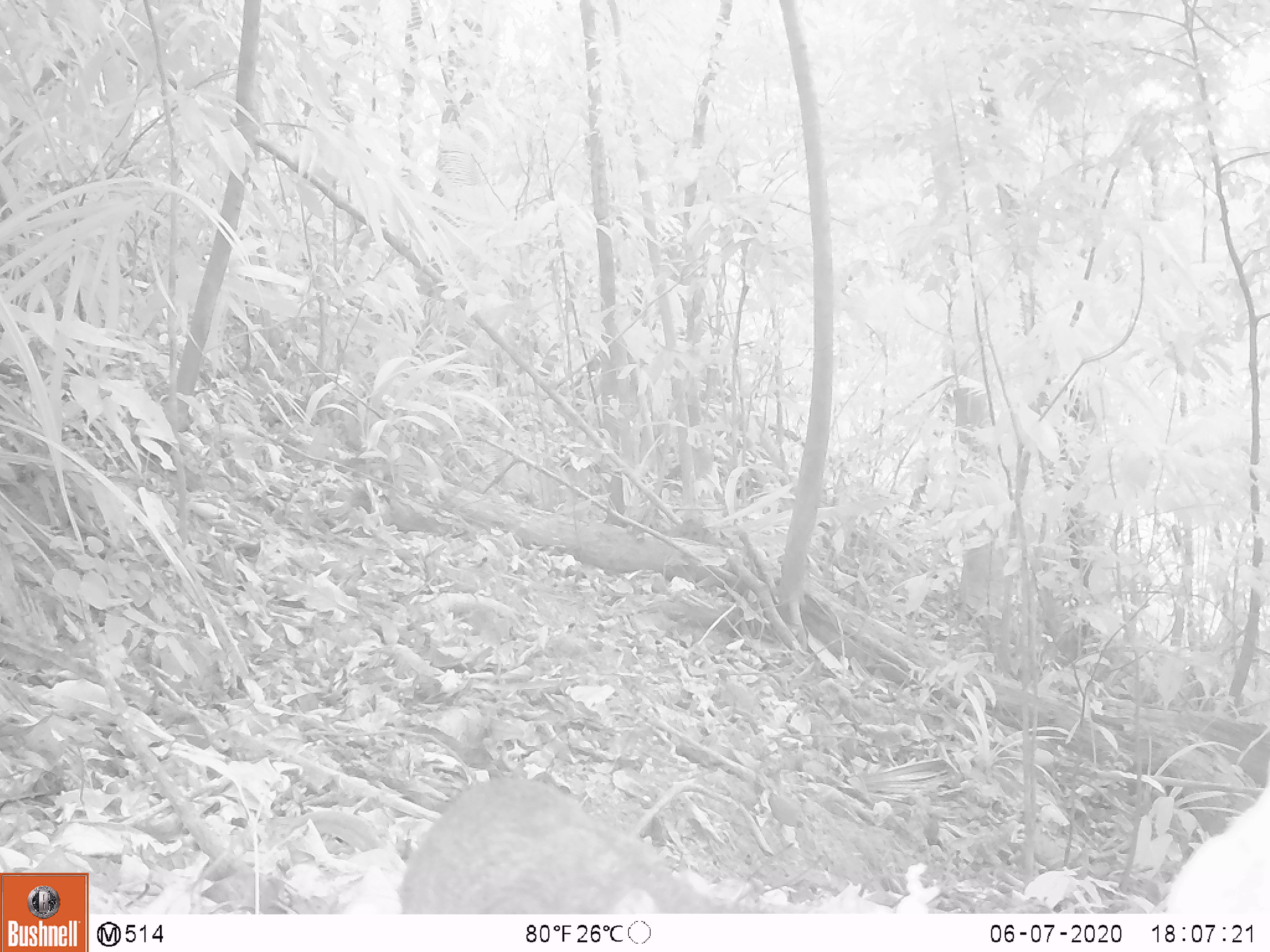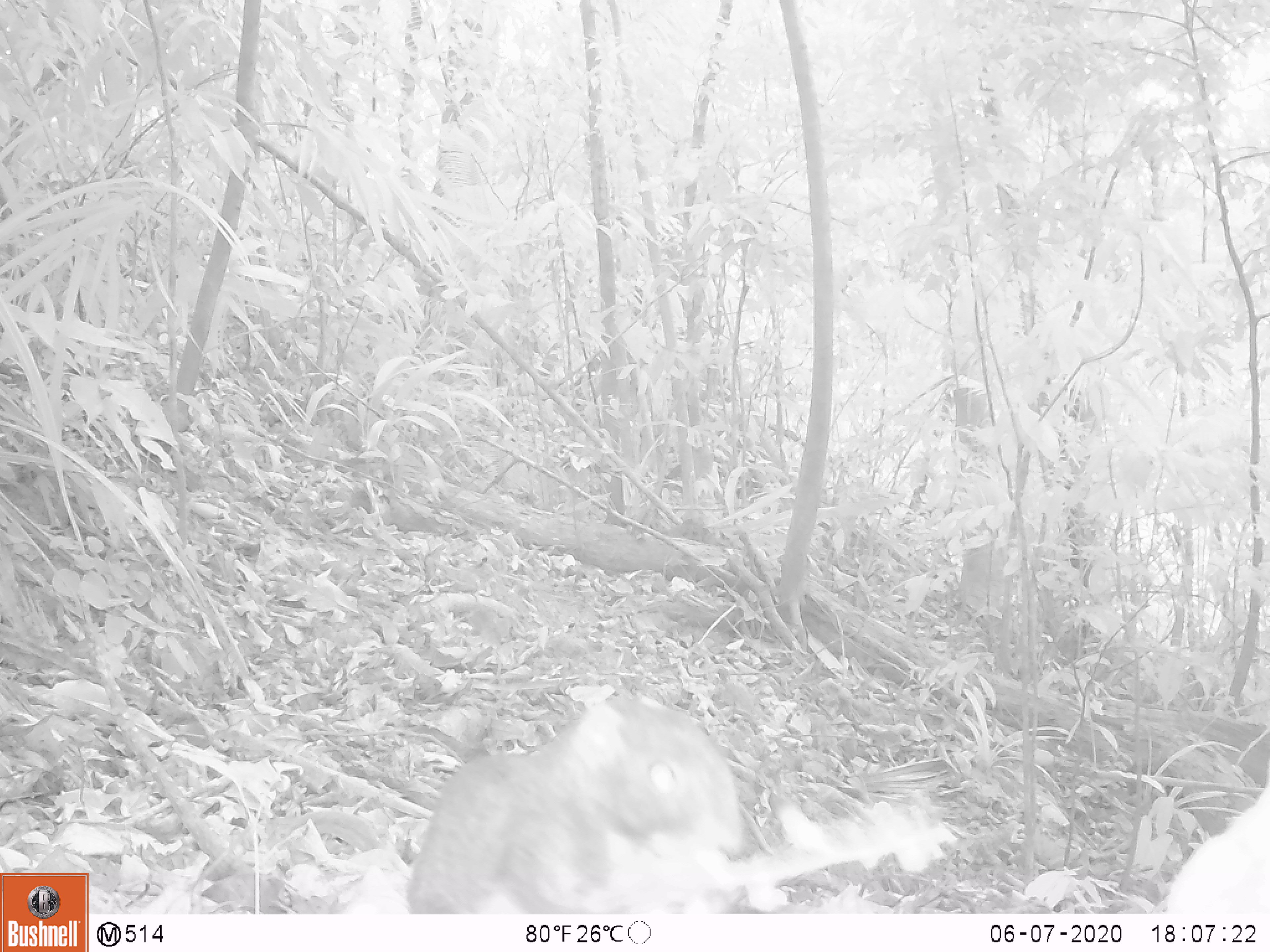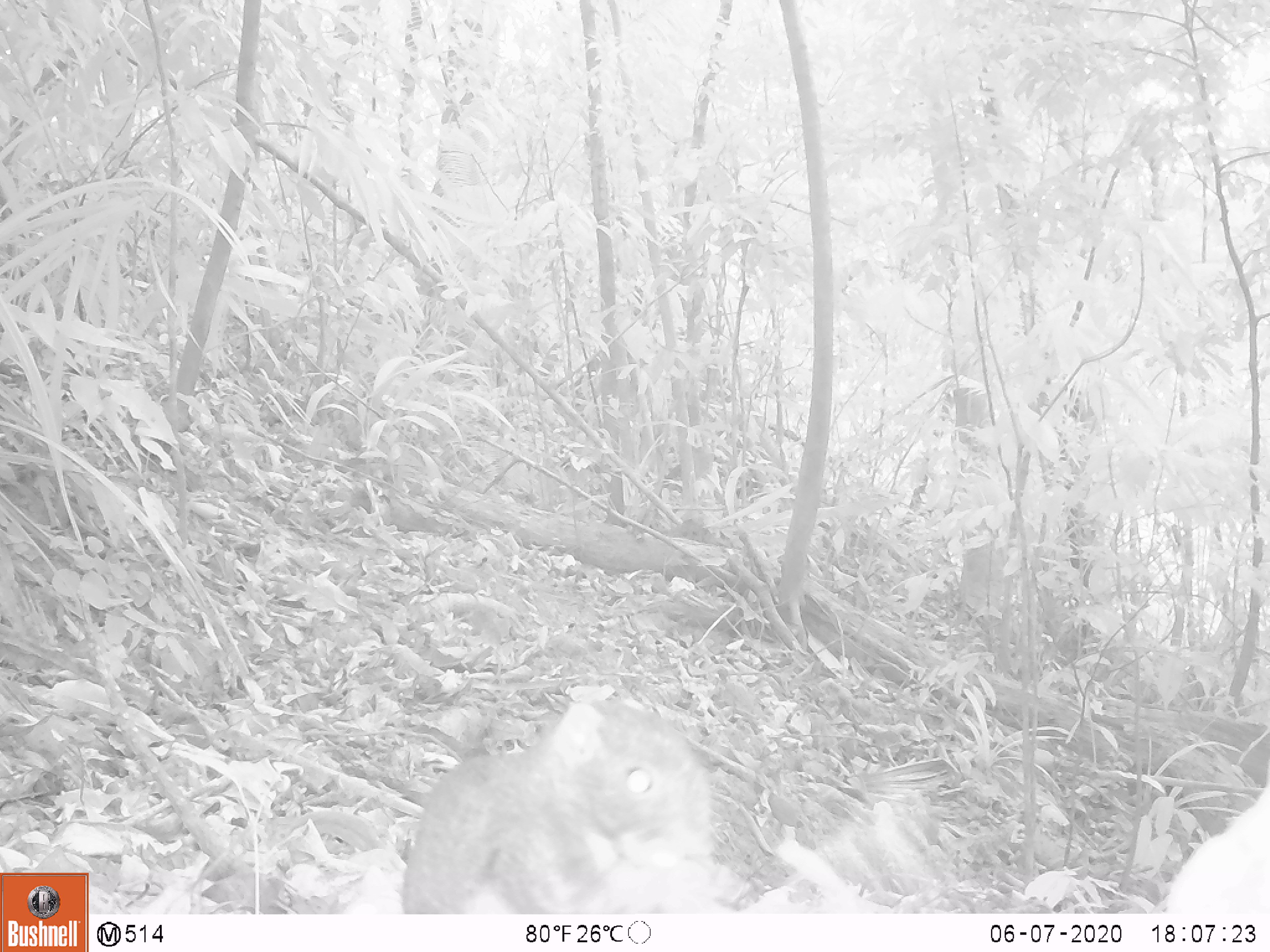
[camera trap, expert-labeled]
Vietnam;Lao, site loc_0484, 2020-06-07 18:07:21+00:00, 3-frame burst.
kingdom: Animalia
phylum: Chordata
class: Mammalia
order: Rodentia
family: Sciuridae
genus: Callosciurus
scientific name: Callosciurus erythraeus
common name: pallas's squirrel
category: pallass squirrel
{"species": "pallass squirrel (pallas's squirrel) (Callosciurus erythraeus)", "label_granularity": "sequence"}